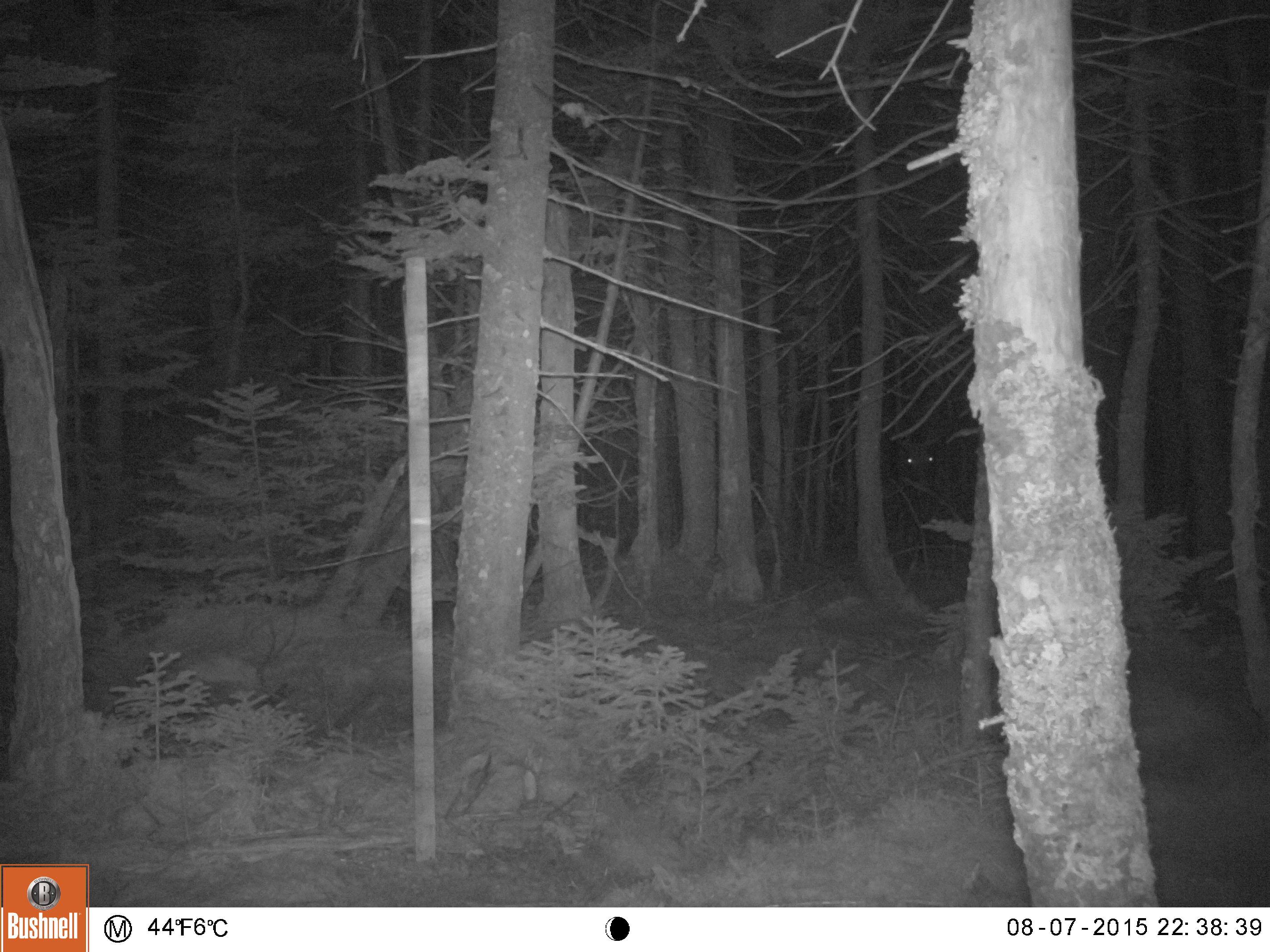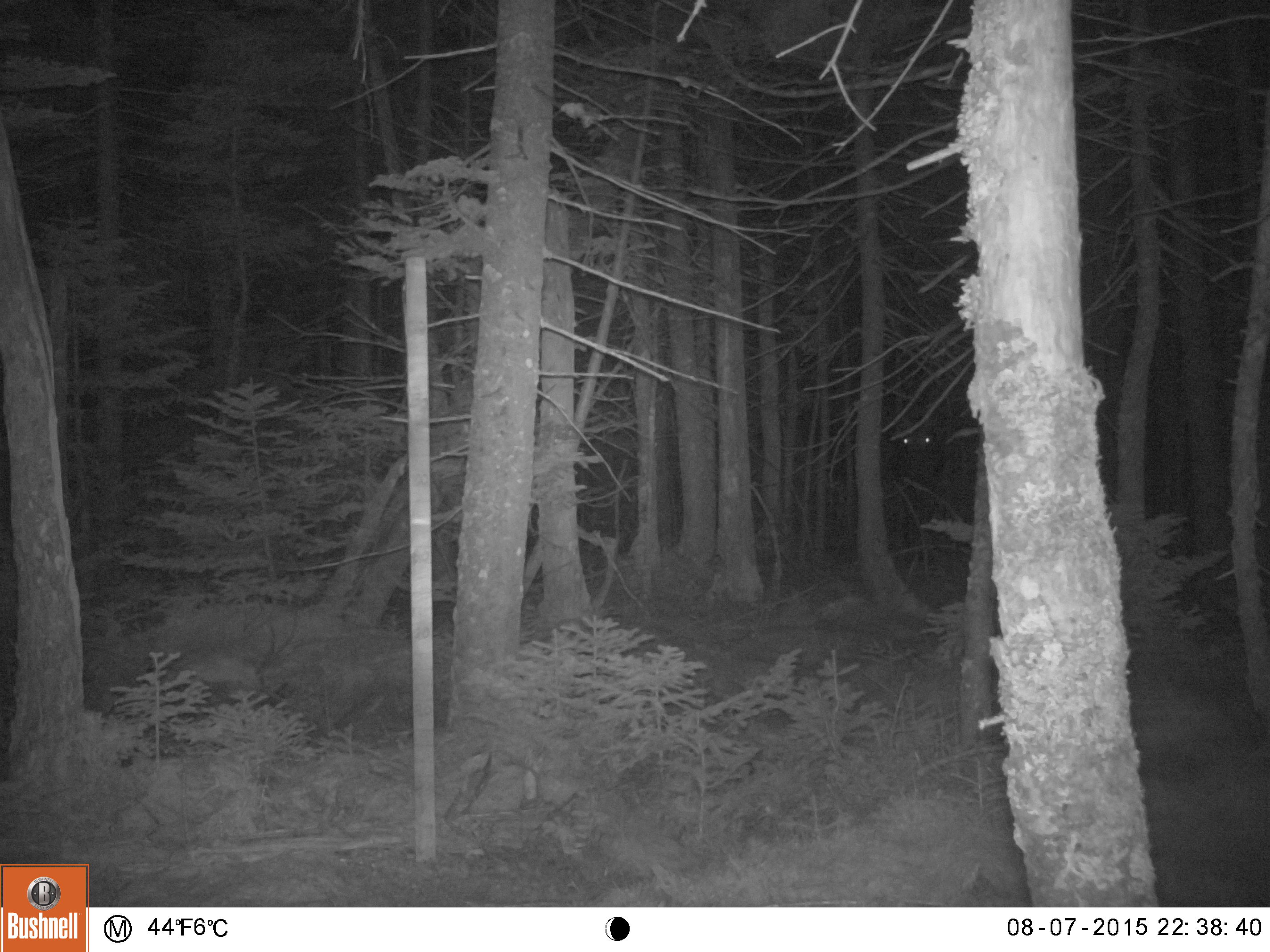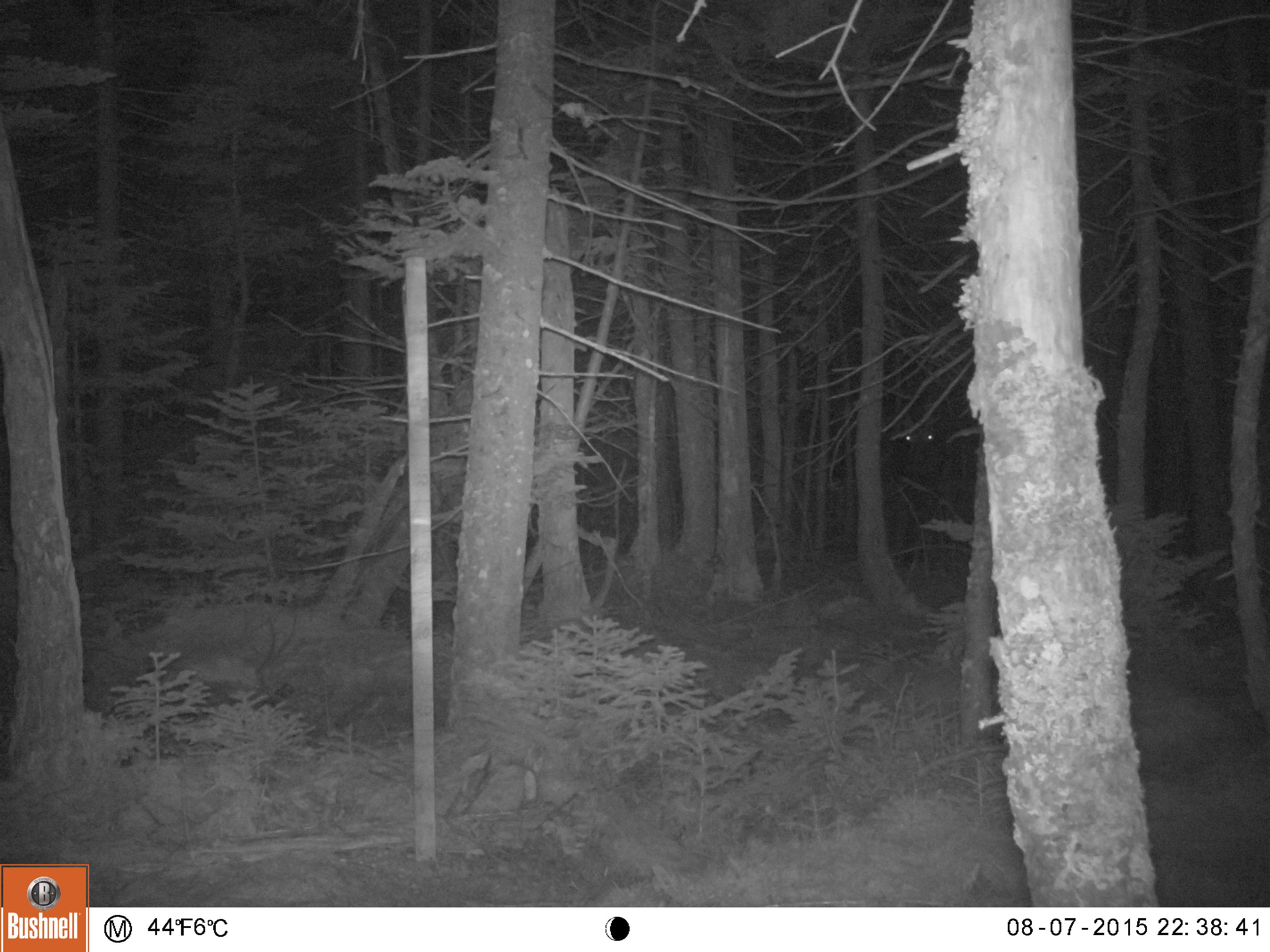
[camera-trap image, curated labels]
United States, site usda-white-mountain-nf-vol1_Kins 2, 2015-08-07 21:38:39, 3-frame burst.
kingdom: Animalia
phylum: Chordata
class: Mammalia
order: Artiodactyla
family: Cervidae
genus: Alces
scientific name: Alces alces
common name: moose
Moose (Alces alces).